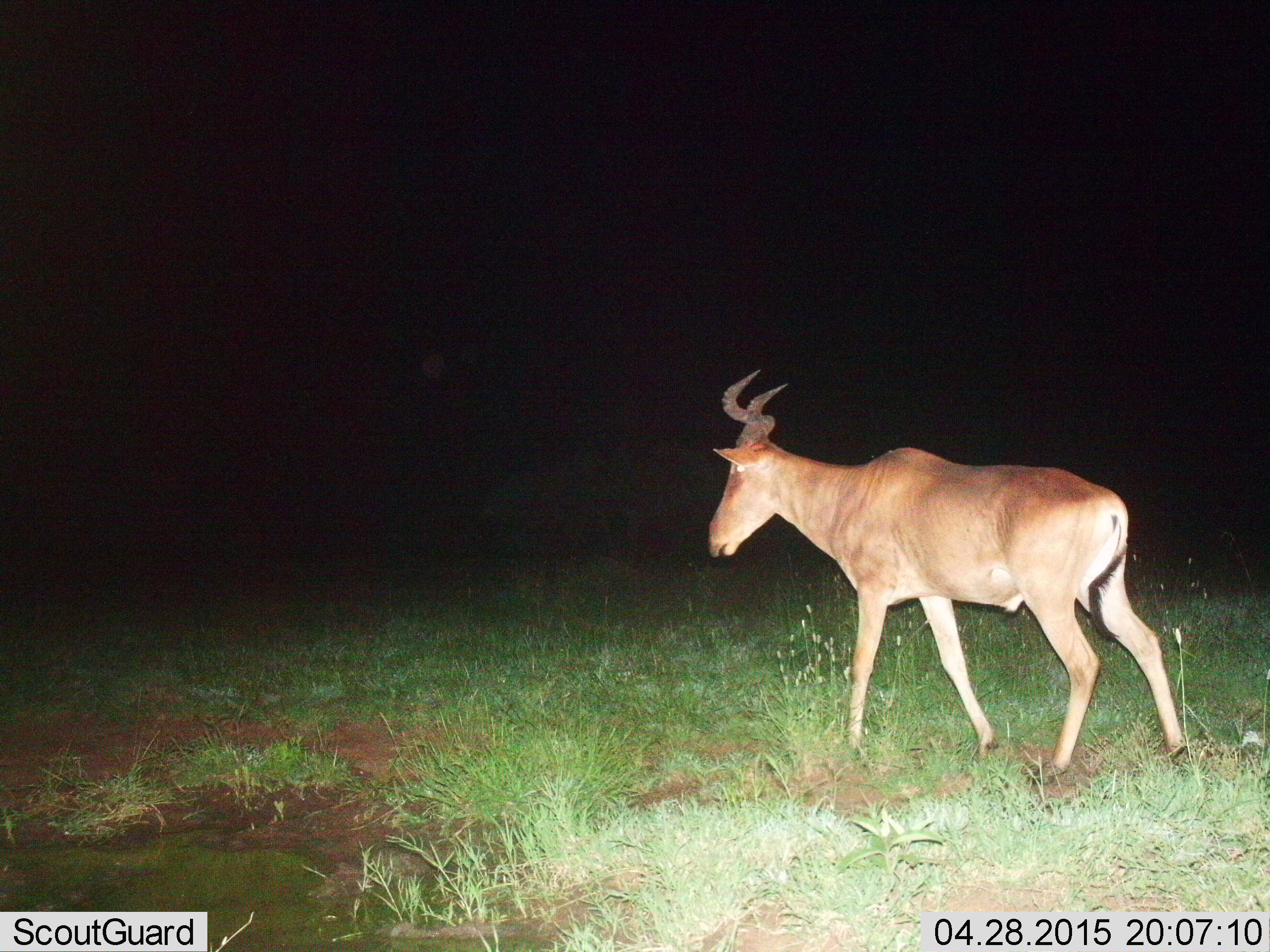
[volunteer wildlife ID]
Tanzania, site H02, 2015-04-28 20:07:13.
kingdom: Animalia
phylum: Chordata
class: Mammalia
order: Artiodactyla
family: Bovidae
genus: Alcelaphus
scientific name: Alcelaphus buselaphus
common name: hartebeest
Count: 1.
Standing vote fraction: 30%.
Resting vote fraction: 0%.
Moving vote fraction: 70%.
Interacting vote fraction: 0%.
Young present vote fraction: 0%.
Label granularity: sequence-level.